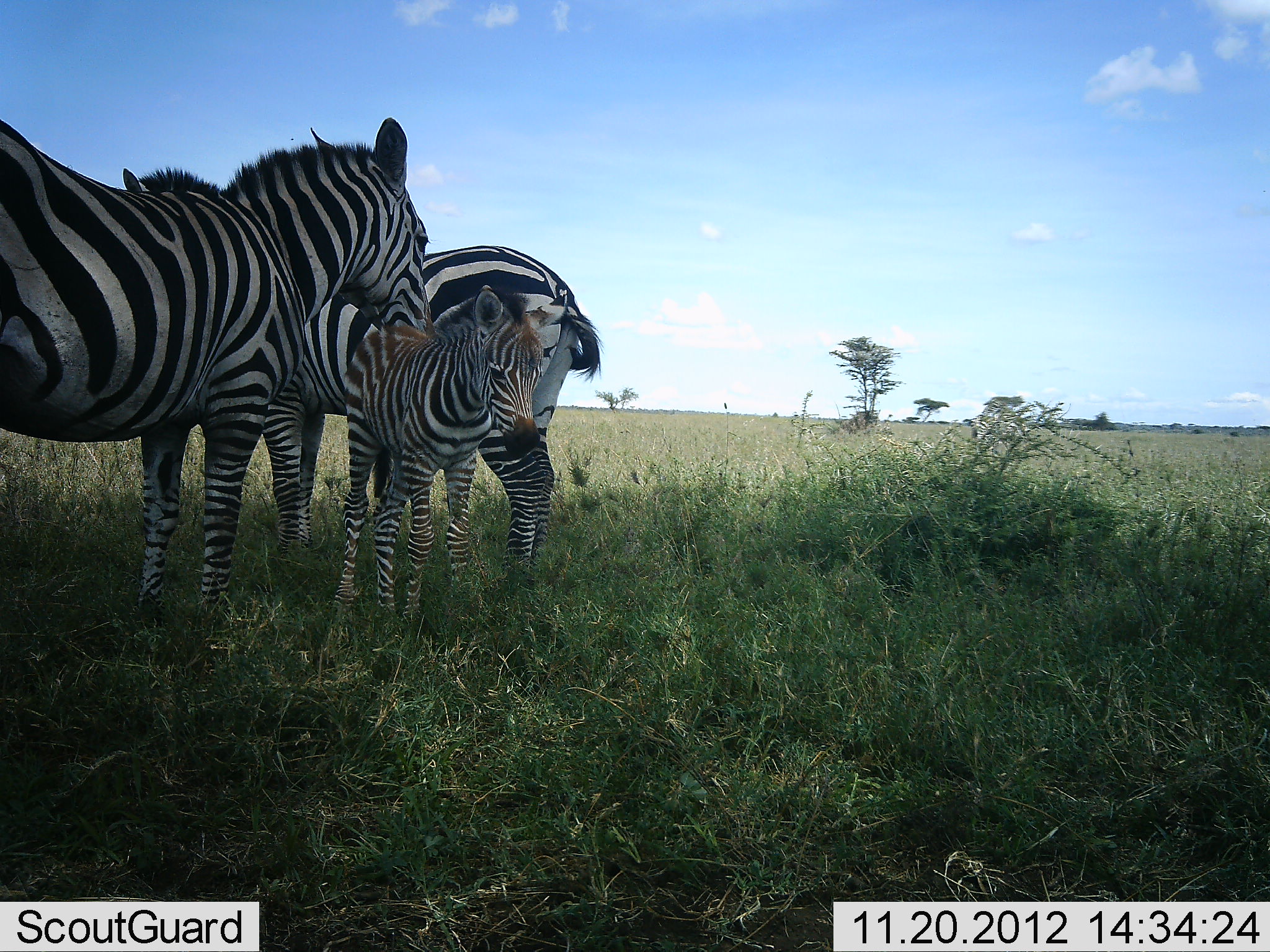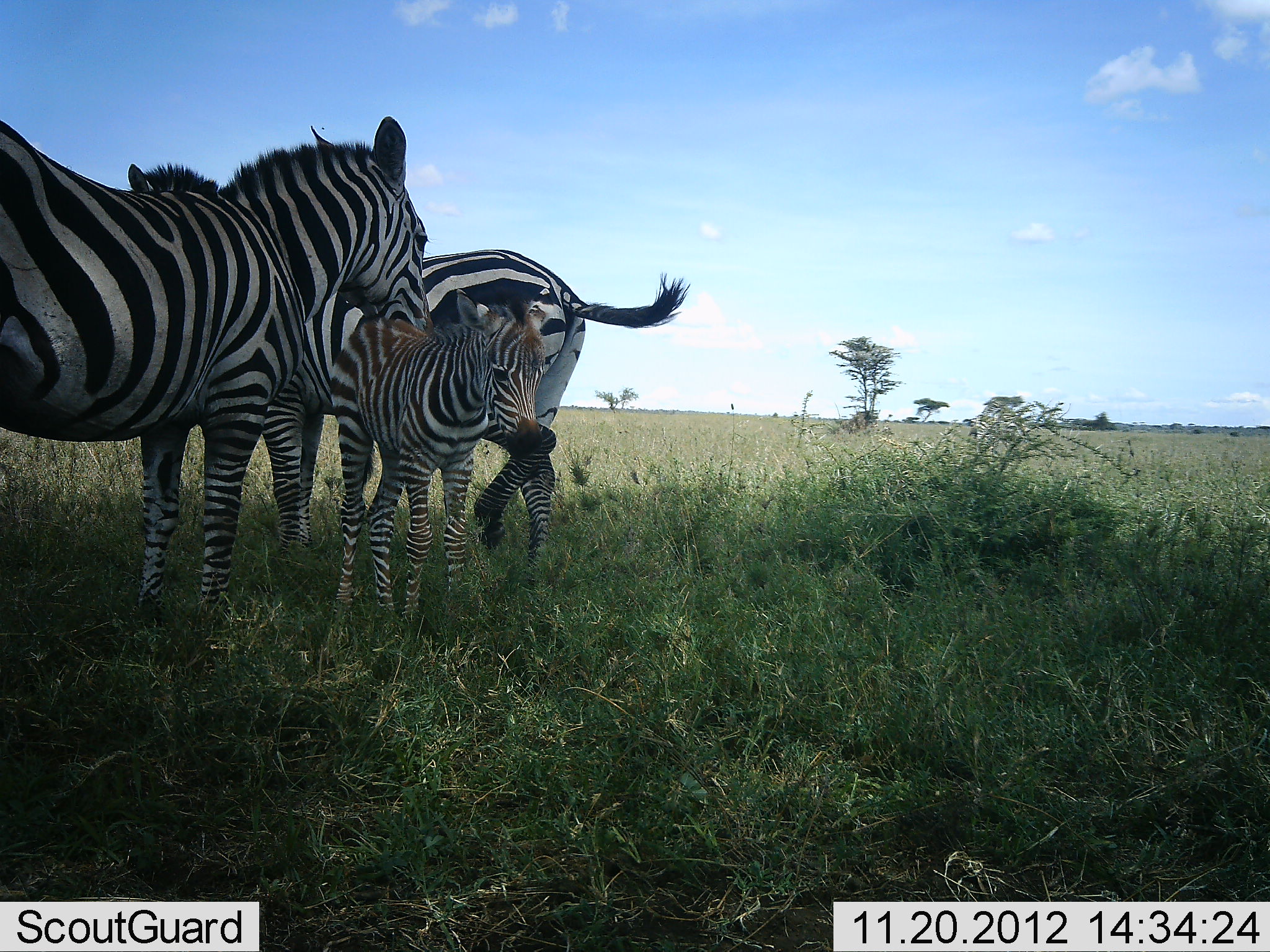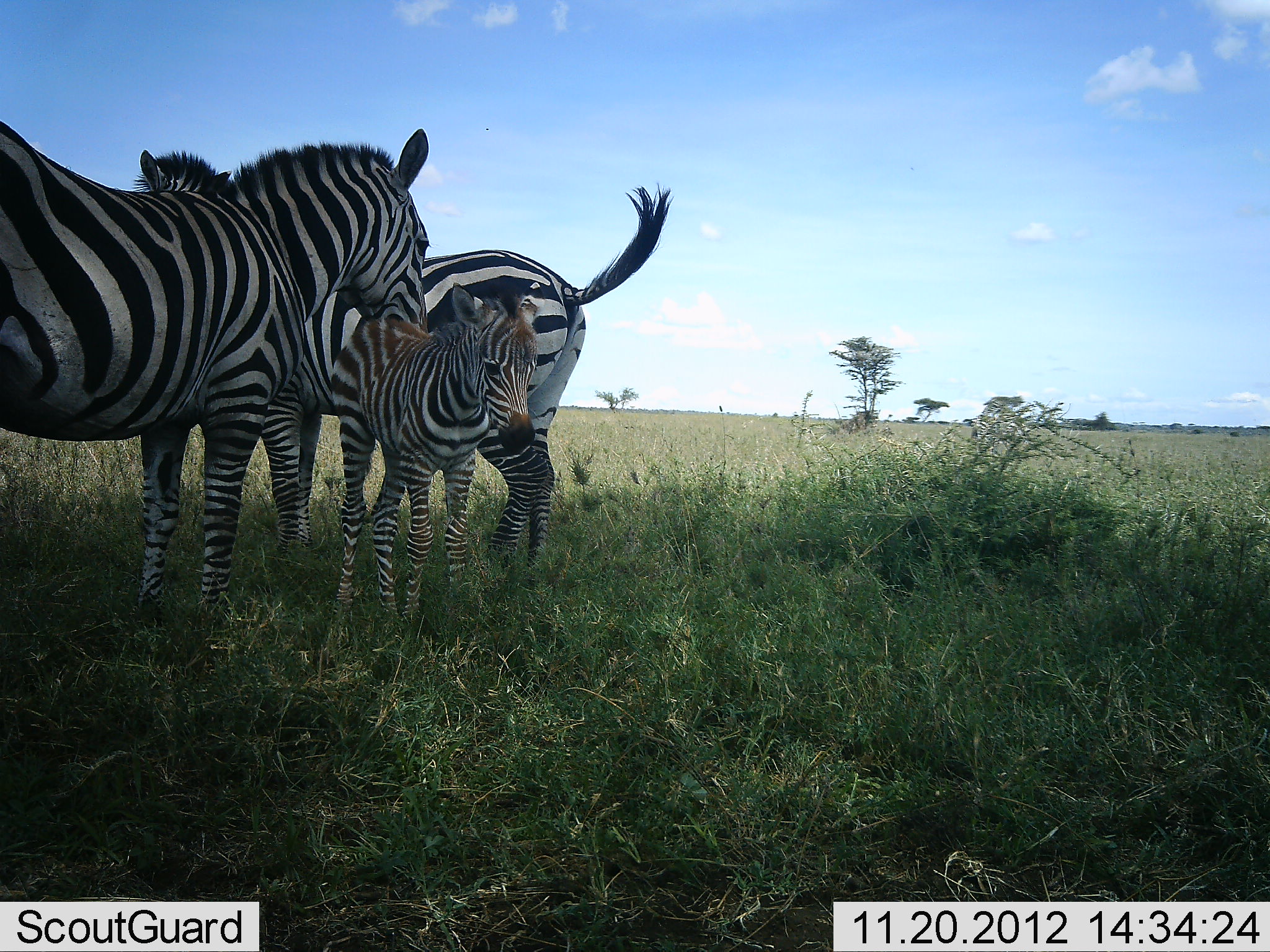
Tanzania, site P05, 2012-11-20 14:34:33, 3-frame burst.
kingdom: Animalia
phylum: Chordata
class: Mammalia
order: Perissodactyla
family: Equidae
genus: Equus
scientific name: Equus quagga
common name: plains zebra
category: zebra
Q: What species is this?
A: Zebra (plains zebra) (Equus quagga).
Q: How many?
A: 3.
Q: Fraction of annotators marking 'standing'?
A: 90%.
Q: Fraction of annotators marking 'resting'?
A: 0%.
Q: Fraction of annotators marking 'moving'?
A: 0%.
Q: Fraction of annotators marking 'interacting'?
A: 60%.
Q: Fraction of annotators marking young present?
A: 90%.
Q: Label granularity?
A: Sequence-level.